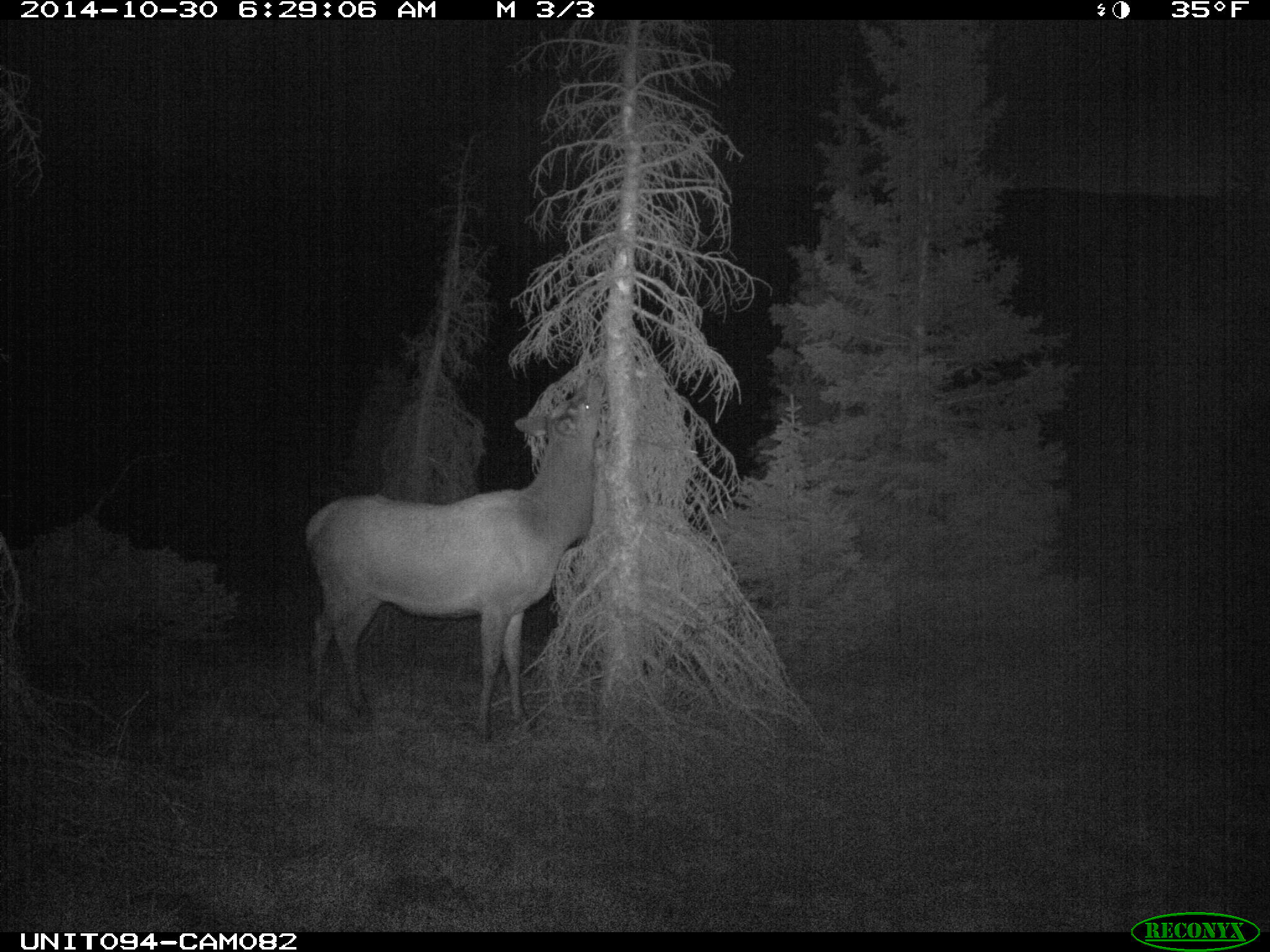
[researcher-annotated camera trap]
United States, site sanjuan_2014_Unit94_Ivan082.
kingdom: Animalia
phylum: Chordata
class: Mammalia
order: Artiodactyla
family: Cervidae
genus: Cervus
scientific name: Cervus elaphus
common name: red deer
Cervus elaphus (red deer).